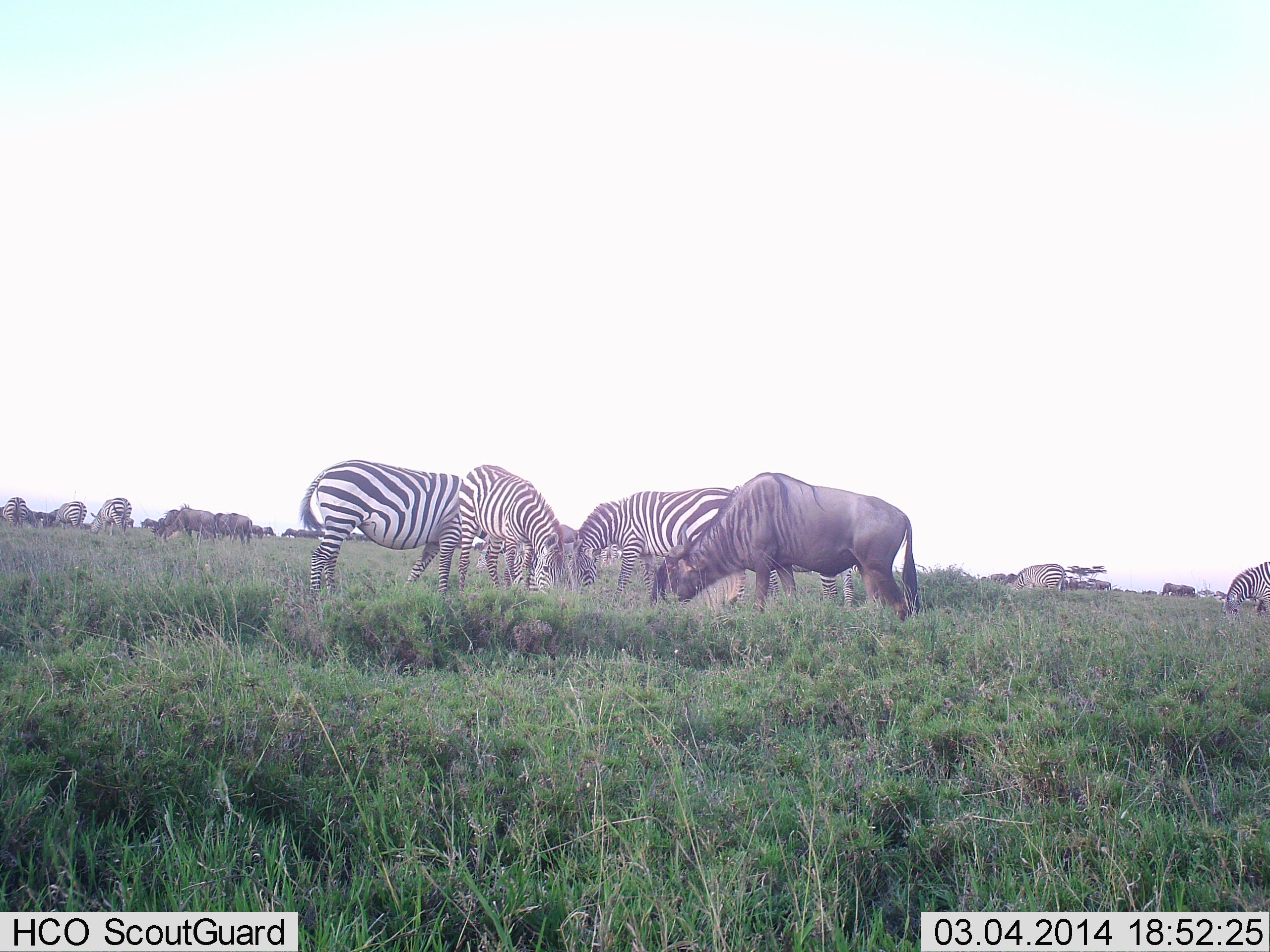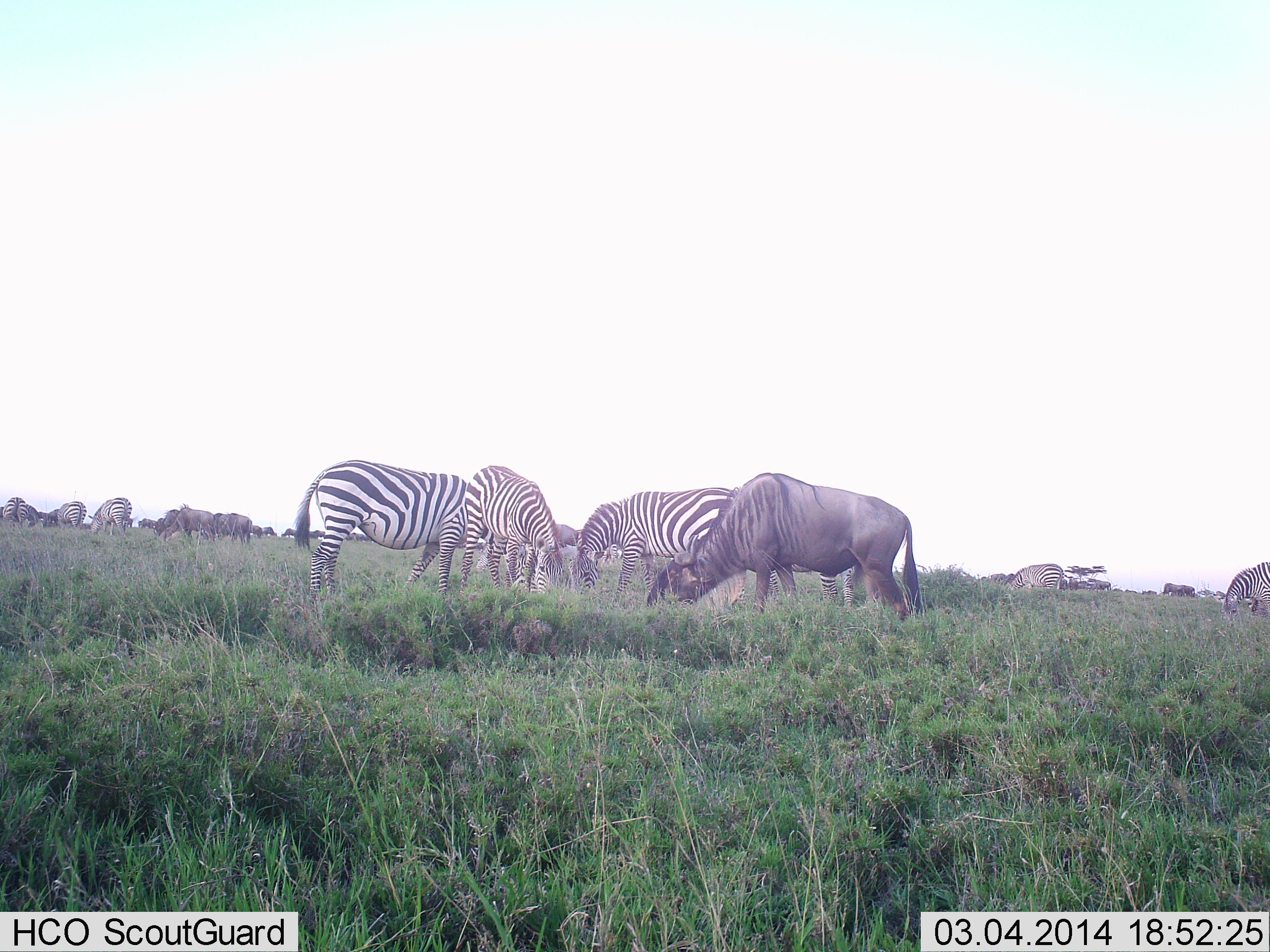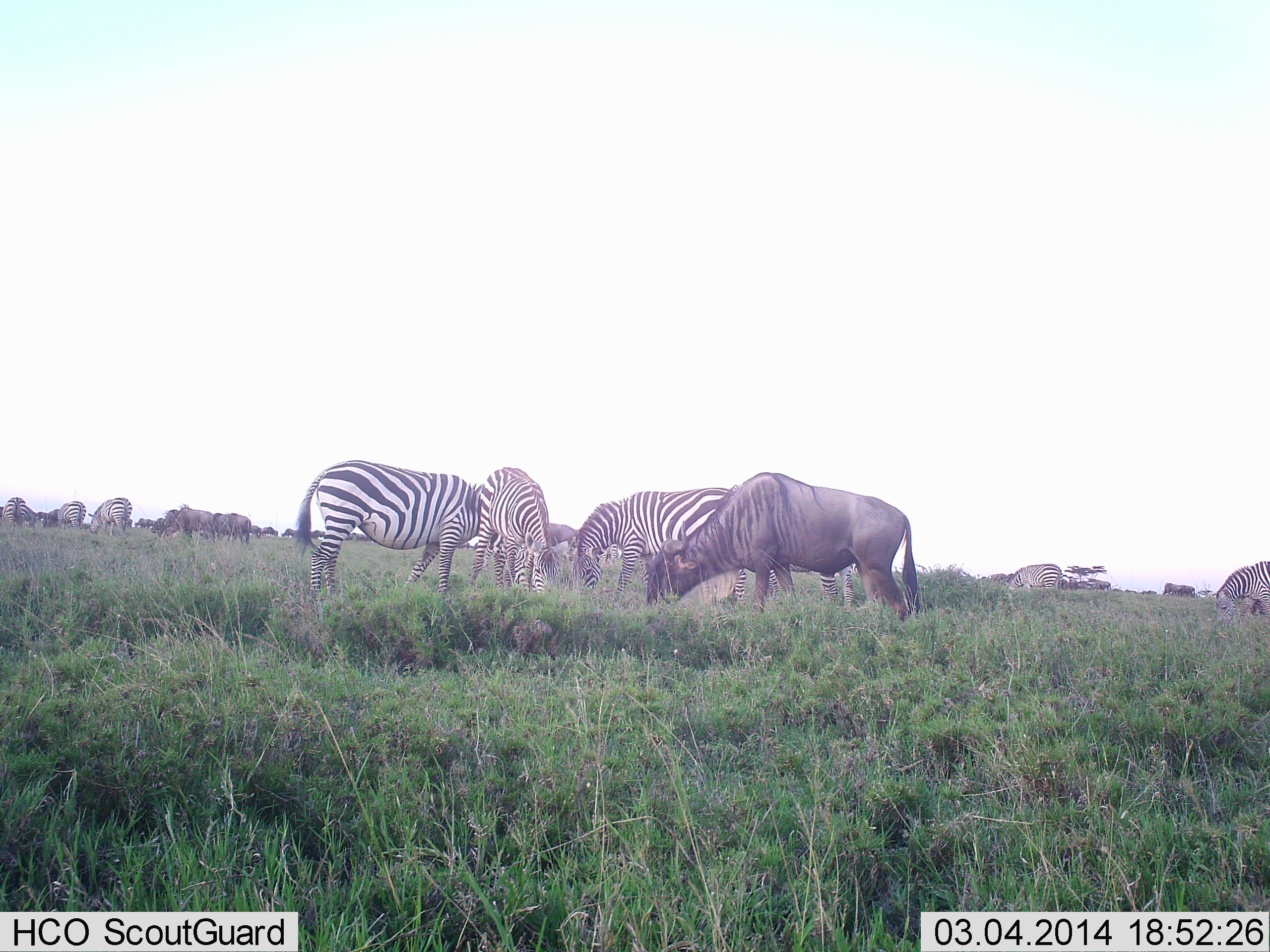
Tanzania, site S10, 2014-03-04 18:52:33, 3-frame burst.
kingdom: Animalia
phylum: Chordata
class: Mammalia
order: Artiodactyla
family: Bovidae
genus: Connochaetes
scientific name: Connochaetes taurinus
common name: blue wildebeest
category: wildebeest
Wildebeest (blue wildebeest) (Connochaetes taurinus), count 4. Behavior (volunteer vote fractions): standing 10%, resting 0%, moving 0%, interacting 0%. Young present (vote fraction): 0%. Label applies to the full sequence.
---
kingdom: Animalia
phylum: Chordata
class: Mammalia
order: Perissodactyla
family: Equidae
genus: Equus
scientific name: Equus quagga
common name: plains zebra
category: zebra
Zebra (plains zebra) (Equus quagga), count 8. Behavior (volunteer vote fractions): standing 10%, resting 0%, moving 10%, interacting 0%. Young present (vote fraction): 0%. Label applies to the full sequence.